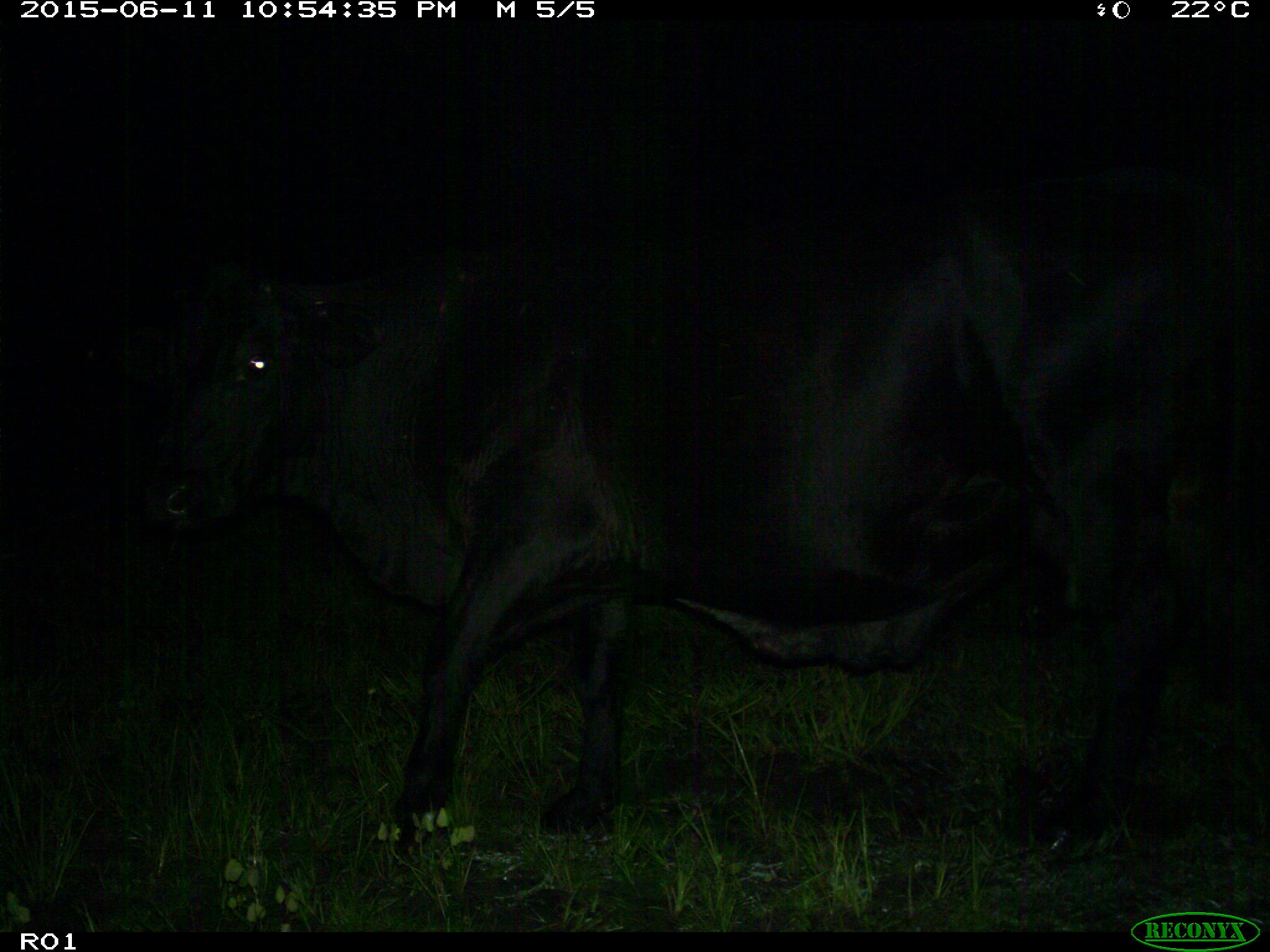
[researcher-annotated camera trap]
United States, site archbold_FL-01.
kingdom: Animalia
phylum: Chordata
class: Mammalia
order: Artiodactyla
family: Bovidae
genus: Bos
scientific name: Bos taurus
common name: domestic cow